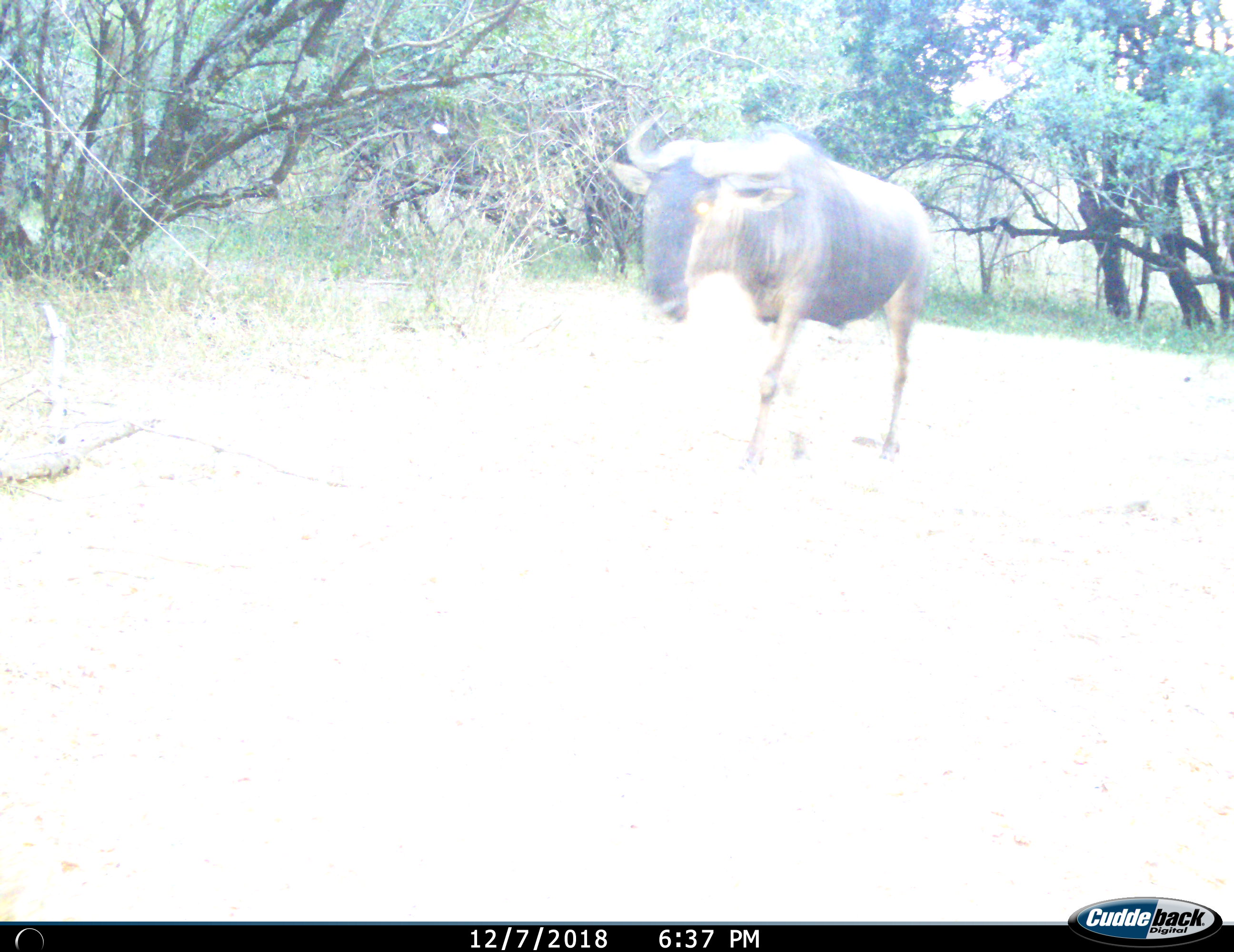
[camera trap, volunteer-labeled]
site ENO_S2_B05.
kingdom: Animalia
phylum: Chordata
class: Mammalia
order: Artiodactyla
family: Bovidae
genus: Connochaetes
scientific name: Connochaetes taurinus taurinus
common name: blue wildebeest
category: wildebeestblue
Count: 1.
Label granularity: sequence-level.